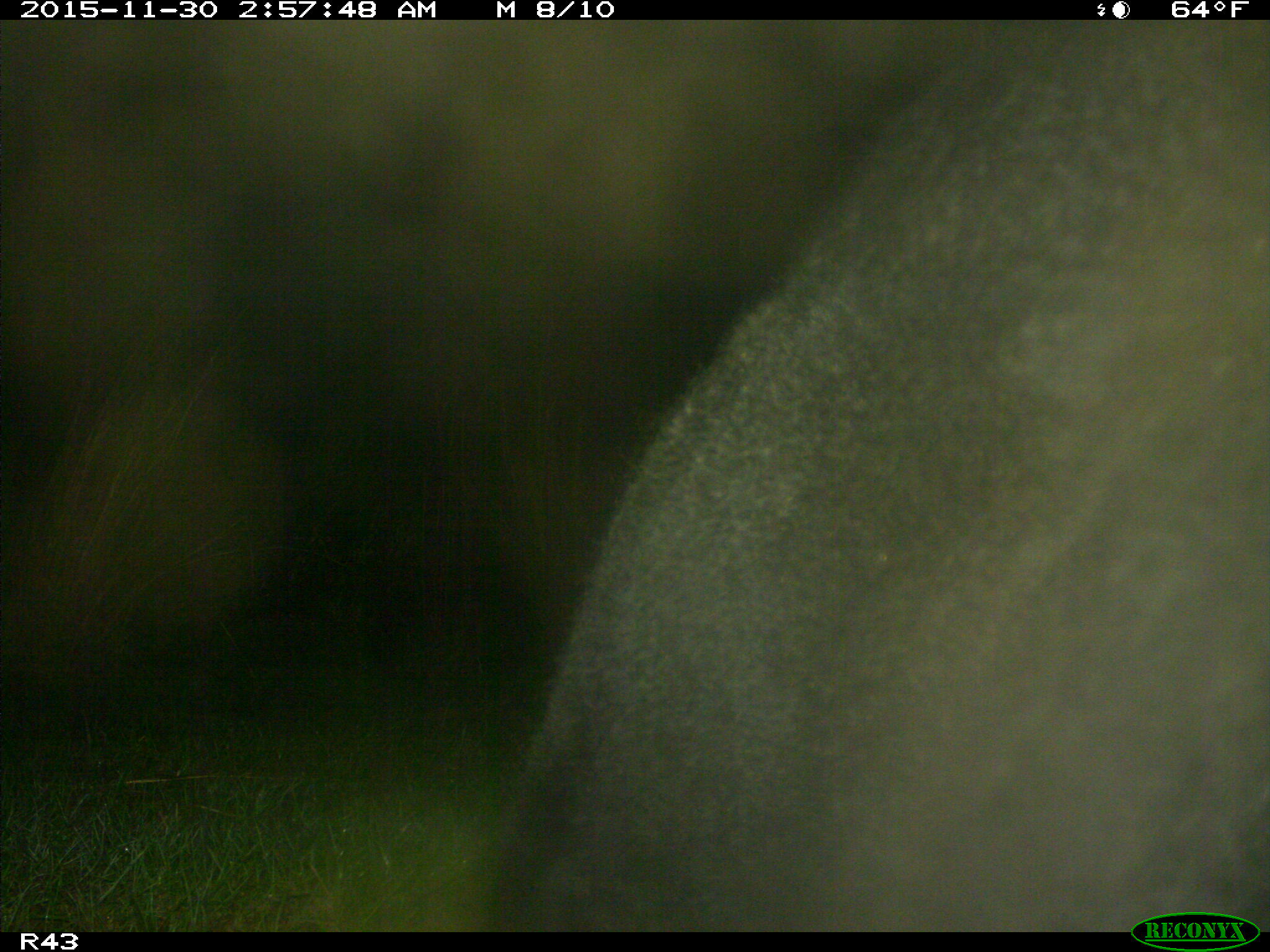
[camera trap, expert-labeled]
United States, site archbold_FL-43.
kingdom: Animalia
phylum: Chordata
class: Mammalia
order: Artiodactyla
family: Bovidae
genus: Bos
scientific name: Bos taurus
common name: domestic cow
Bos taurus (domestic cow).